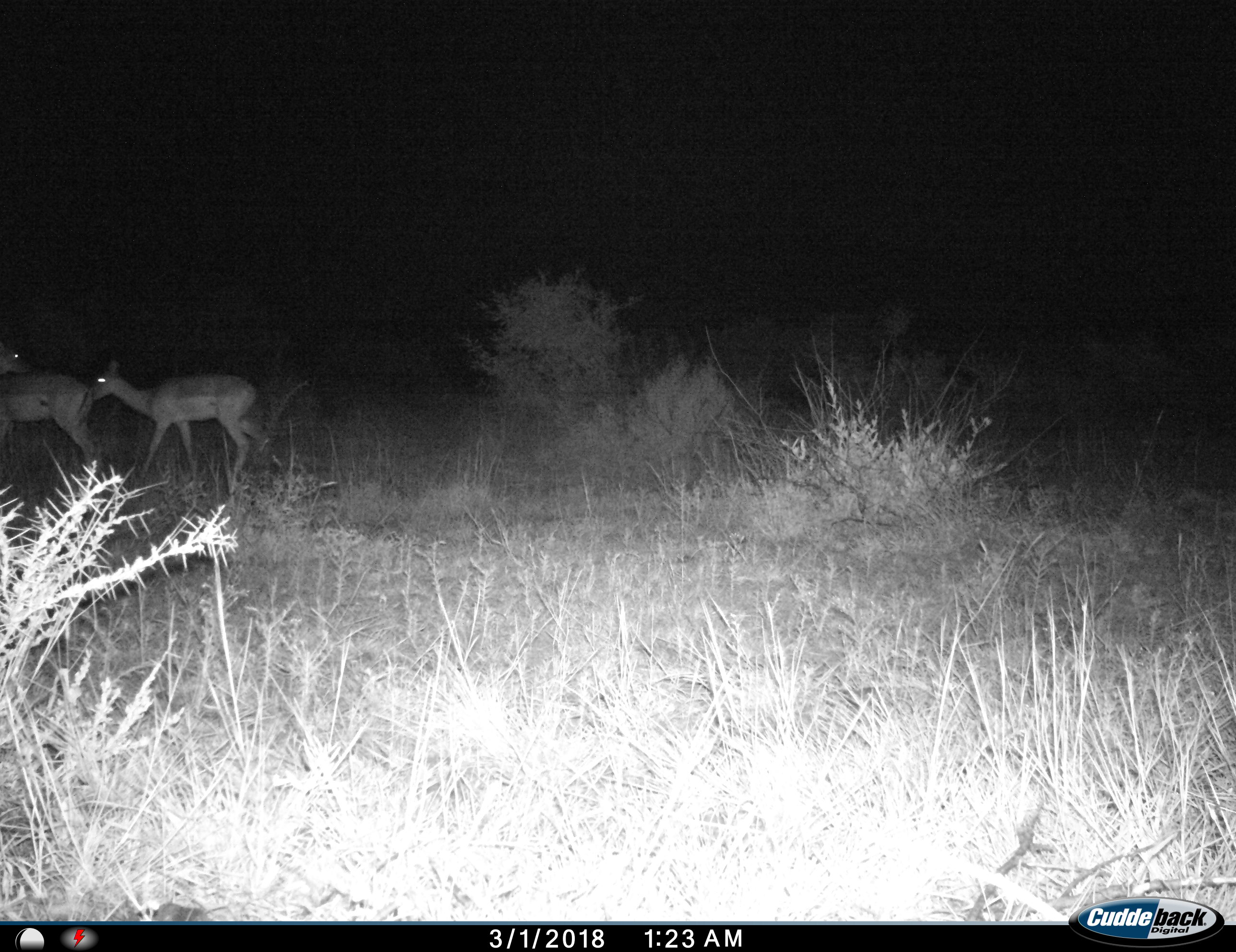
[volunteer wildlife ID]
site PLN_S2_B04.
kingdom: Animalia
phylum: Chordata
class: Mammalia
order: Artiodactyla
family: Bovidae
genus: Aepyceros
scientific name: Aepyceros melampus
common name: impala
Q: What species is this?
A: Impala (Aepyceros melampus).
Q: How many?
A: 2.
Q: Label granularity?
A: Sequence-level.